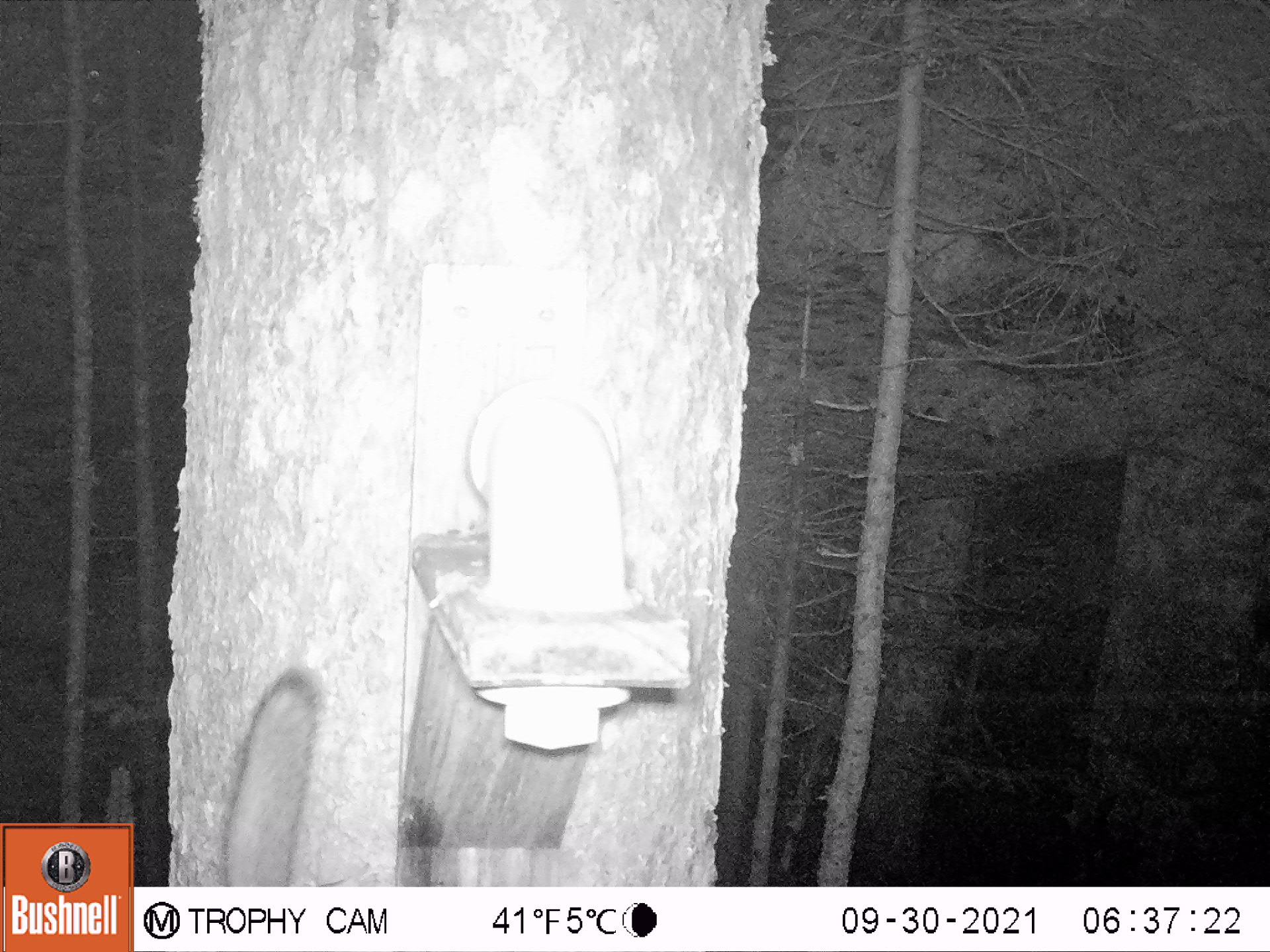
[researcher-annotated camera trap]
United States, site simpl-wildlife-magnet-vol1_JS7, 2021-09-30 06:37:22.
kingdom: Animalia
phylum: Chordata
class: Mammalia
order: Rodentia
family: Sciuridae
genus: Tamiasciurus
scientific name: Tamiasciurus hudsonicus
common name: red squirrel